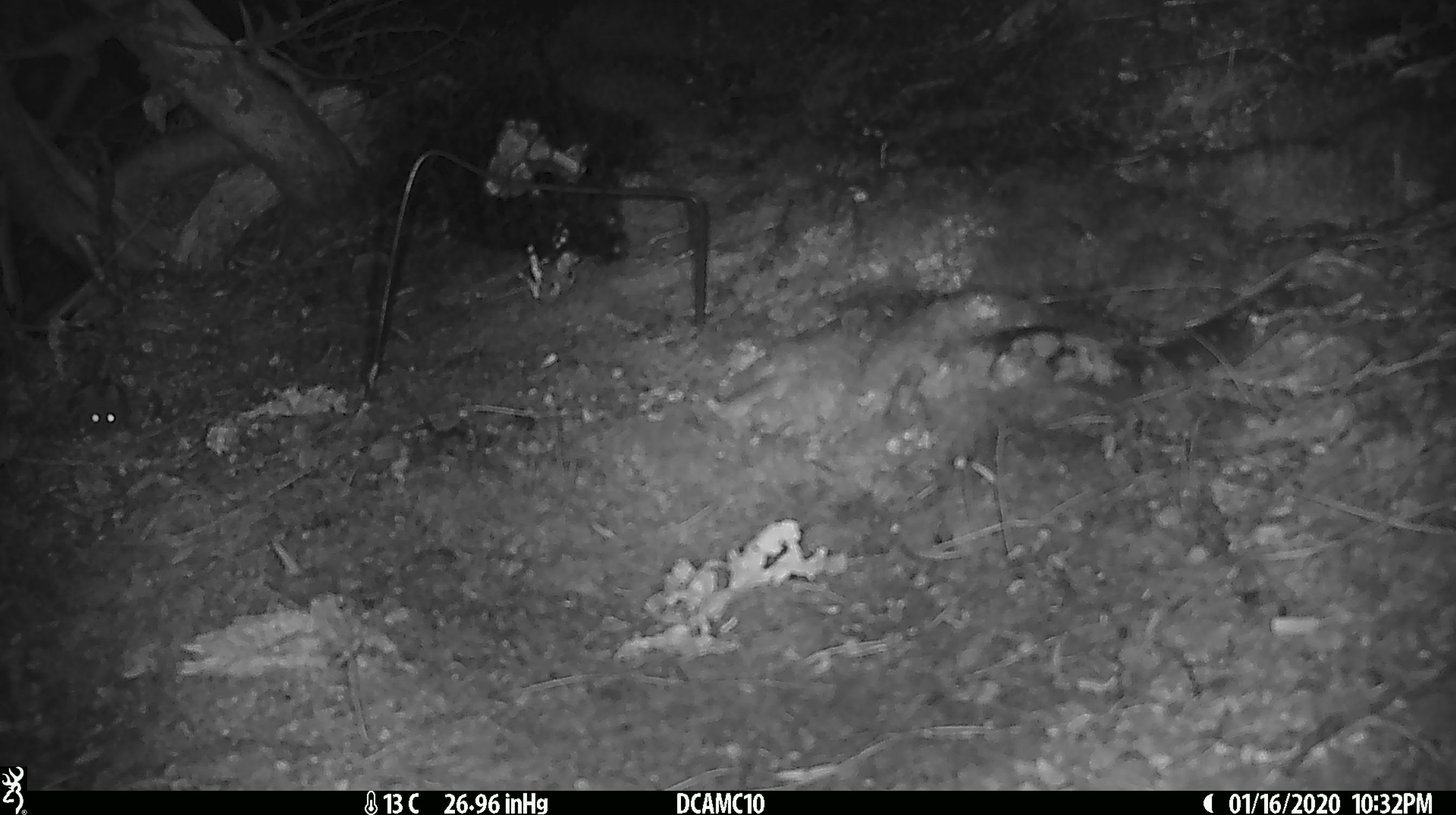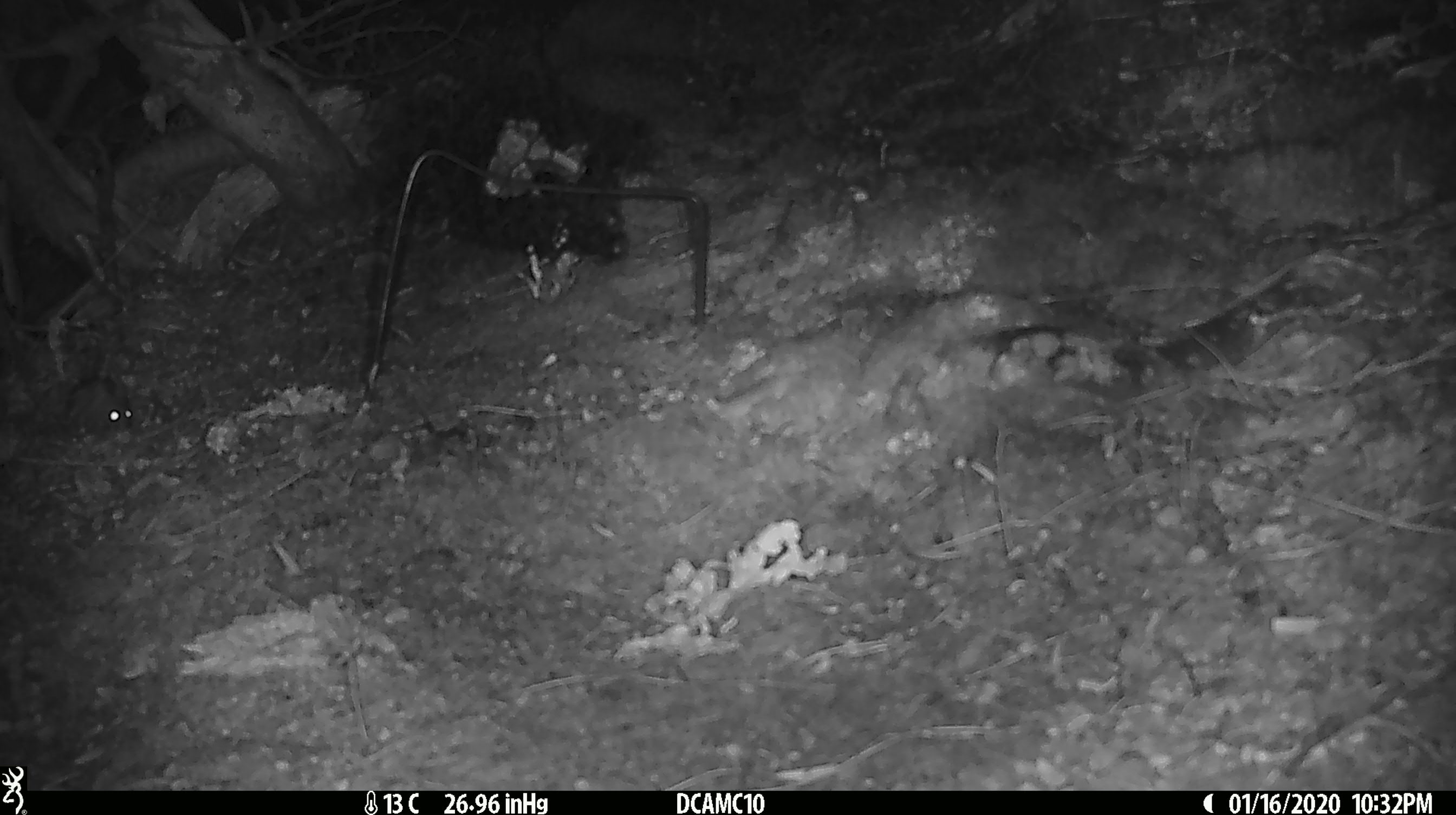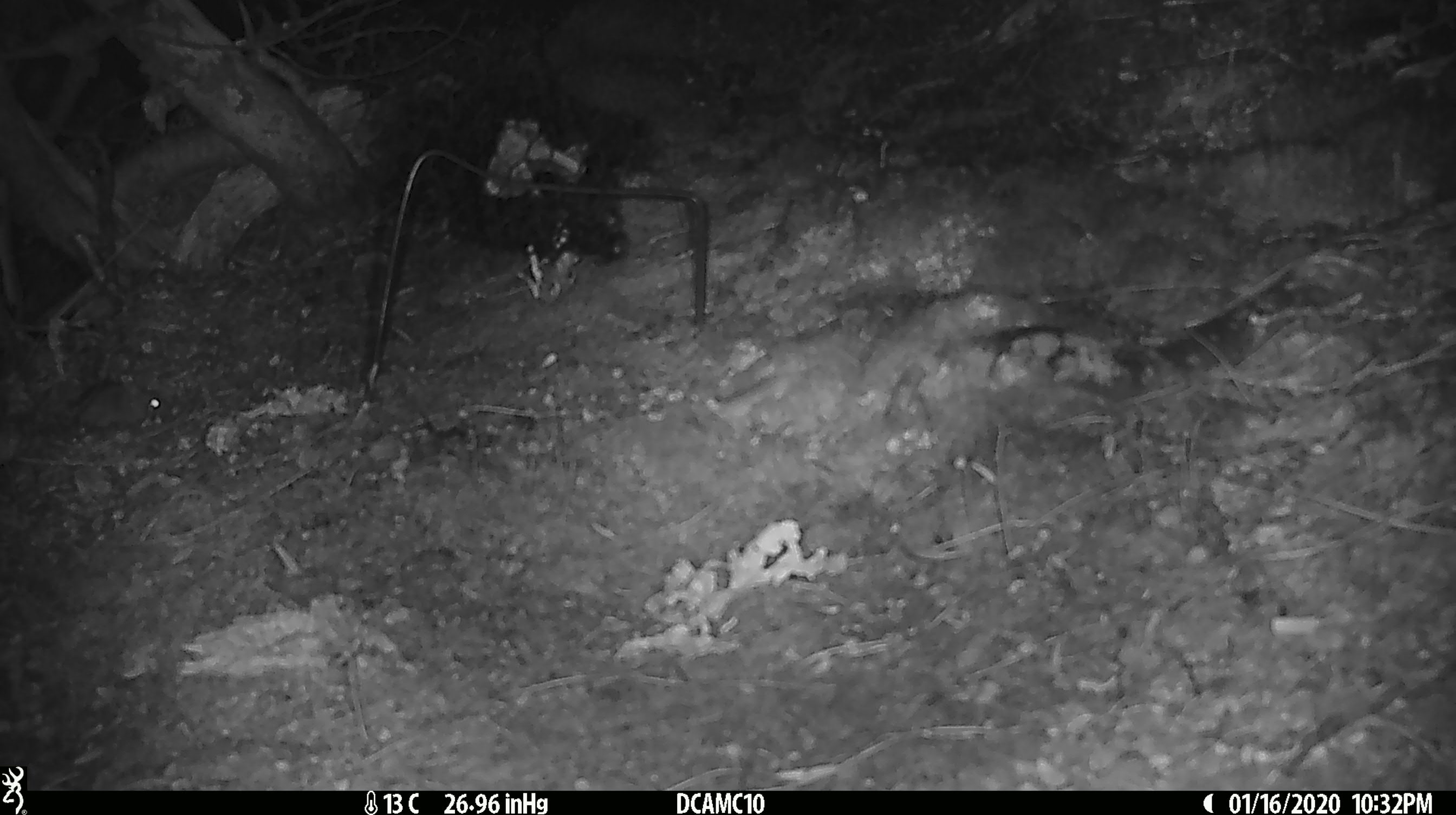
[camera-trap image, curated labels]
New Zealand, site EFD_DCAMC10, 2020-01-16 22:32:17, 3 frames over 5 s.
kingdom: Animalia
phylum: Chordata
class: Mammalia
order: Rodentia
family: Muridae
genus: Mus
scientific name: Mus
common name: mouse